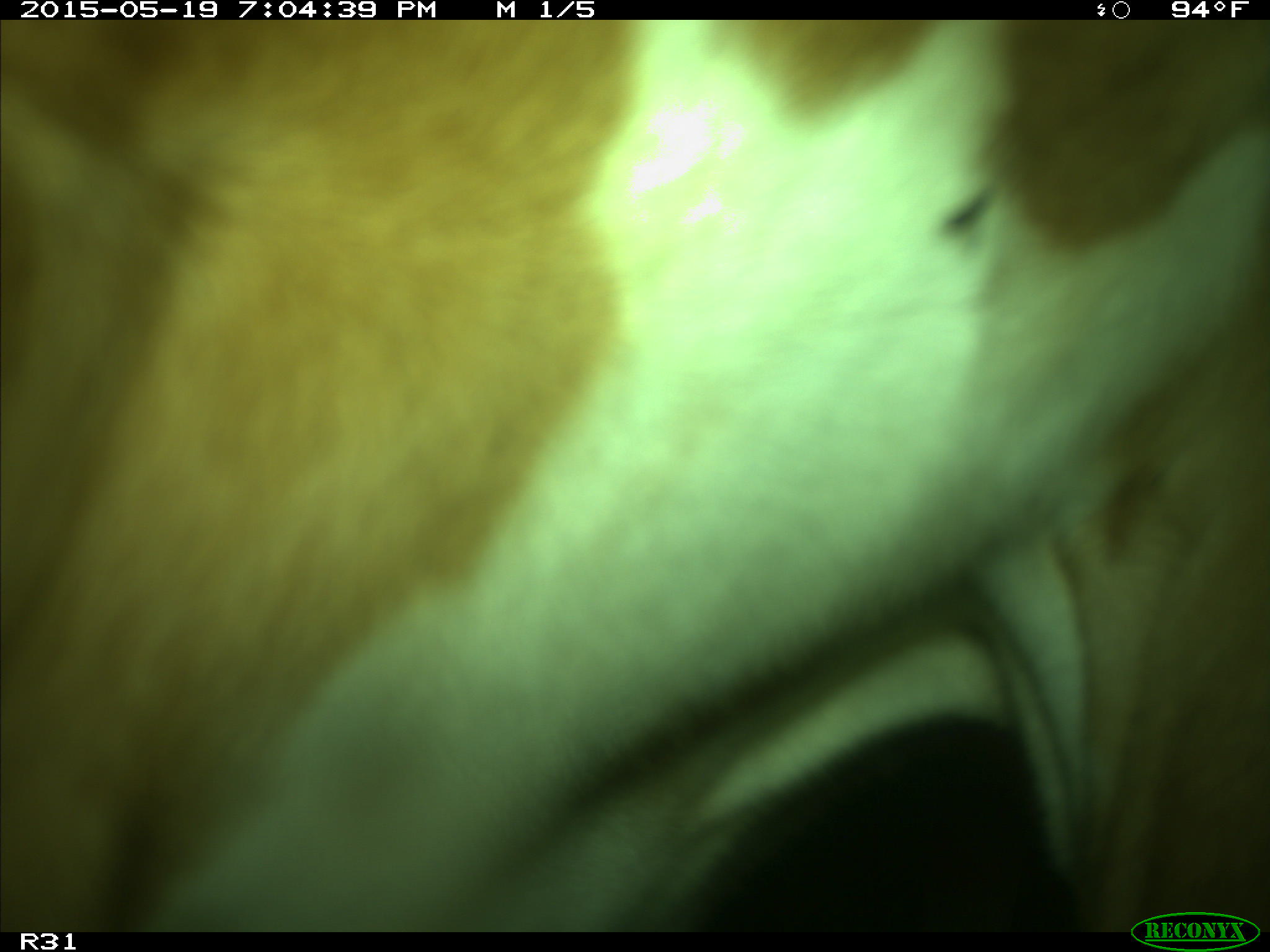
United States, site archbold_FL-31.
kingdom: Animalia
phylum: Chordata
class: Mammalia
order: Artiodactyla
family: Bovidae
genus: Bos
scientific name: Bos taurus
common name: domestic cow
Bos taurus (domestic cow).